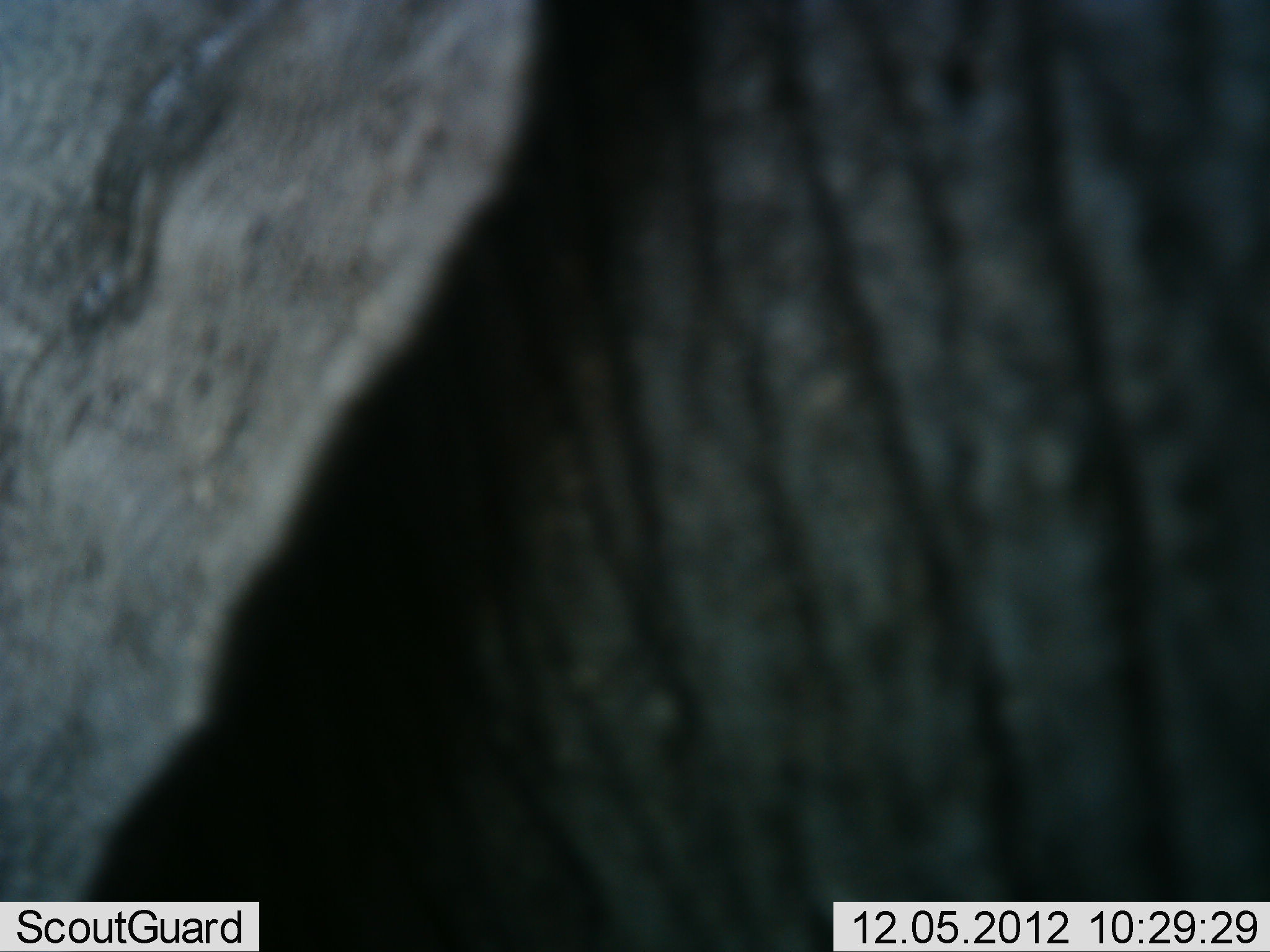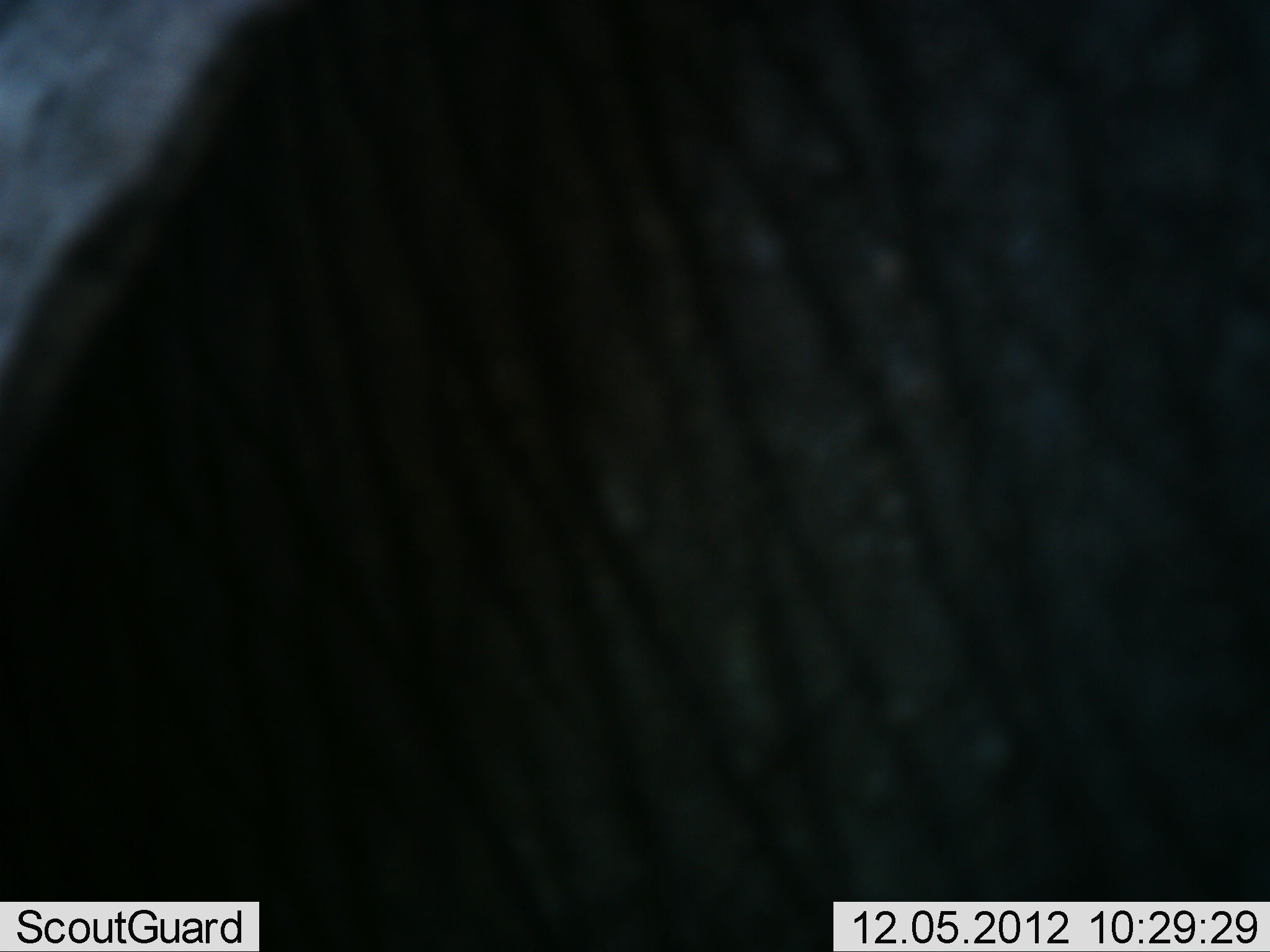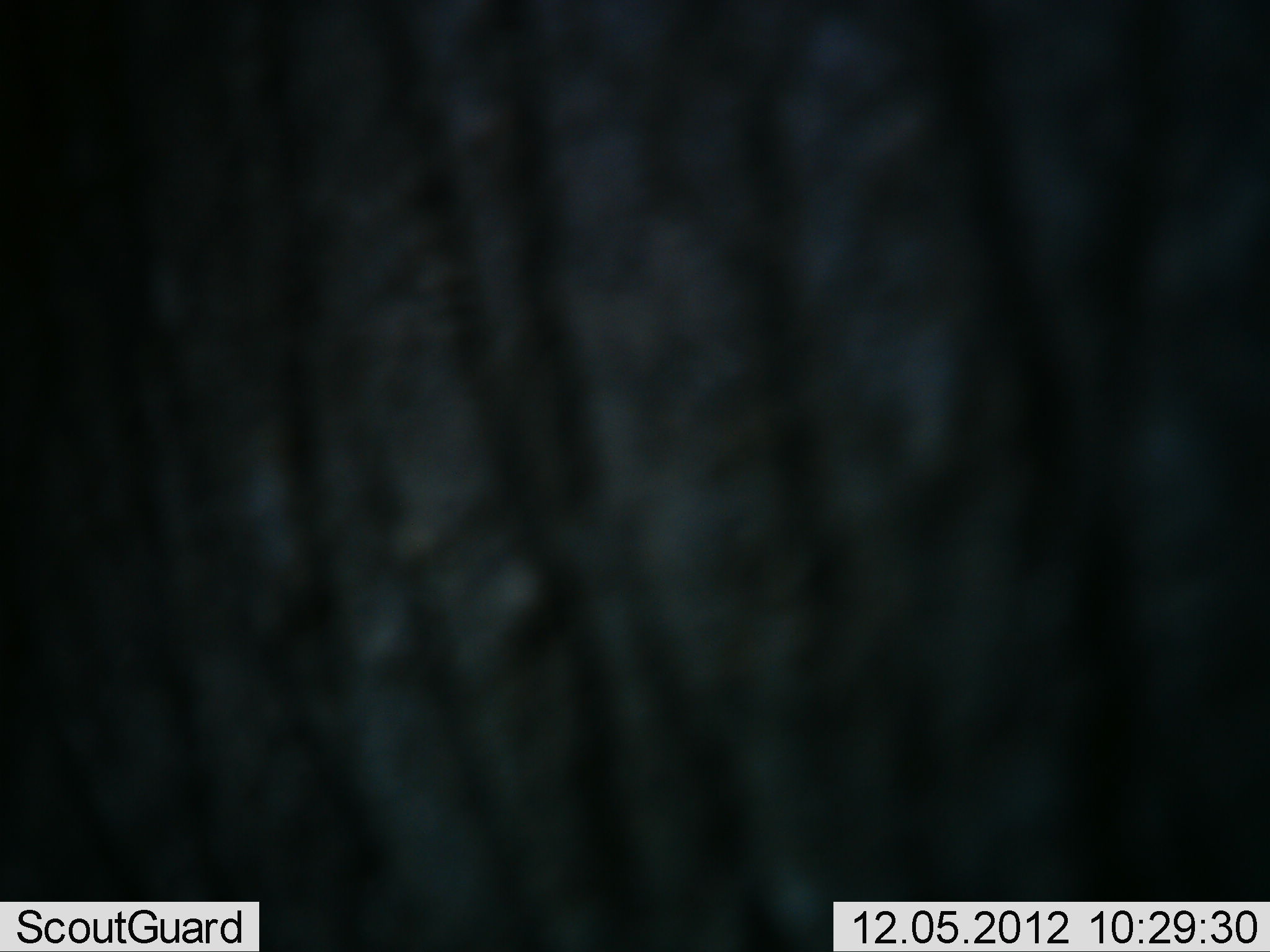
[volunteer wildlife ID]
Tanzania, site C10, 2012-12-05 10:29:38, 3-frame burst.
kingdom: Animalia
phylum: Chordata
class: Mammalia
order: Proboscidea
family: Elephantidae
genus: Loxodonta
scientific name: Loxodonta africana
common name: african bush elephant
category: elephant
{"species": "elephant (african bush elephant) (Loxodonta africana)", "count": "1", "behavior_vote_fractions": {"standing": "80%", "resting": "0%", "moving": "20%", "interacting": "0%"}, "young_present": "0%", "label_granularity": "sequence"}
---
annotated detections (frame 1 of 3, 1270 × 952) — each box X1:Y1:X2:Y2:
animal: 0:1:1269:952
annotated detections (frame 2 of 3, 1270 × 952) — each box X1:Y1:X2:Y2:
animal: 0:1:1270:952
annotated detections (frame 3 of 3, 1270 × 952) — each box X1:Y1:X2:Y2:
animal: 0:1:1270:952